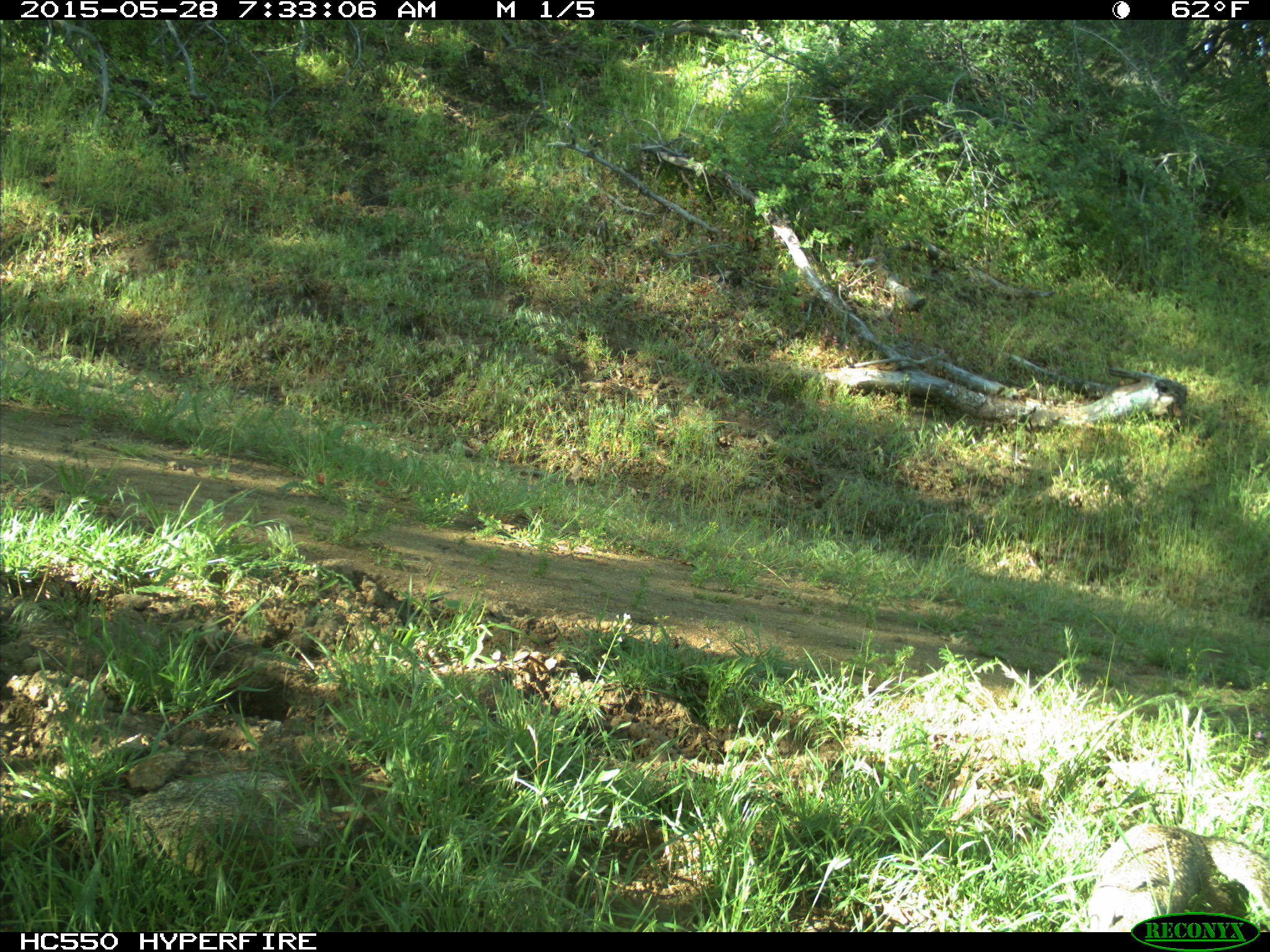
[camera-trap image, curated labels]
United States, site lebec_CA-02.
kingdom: Animalia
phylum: Chordata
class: Mammalia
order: Rodentia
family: Sciuridae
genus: Otospermophilus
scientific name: Otospermophilus beecheyi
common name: california ground squirrel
Otospermophilus beecheyi (california ground squirrel).